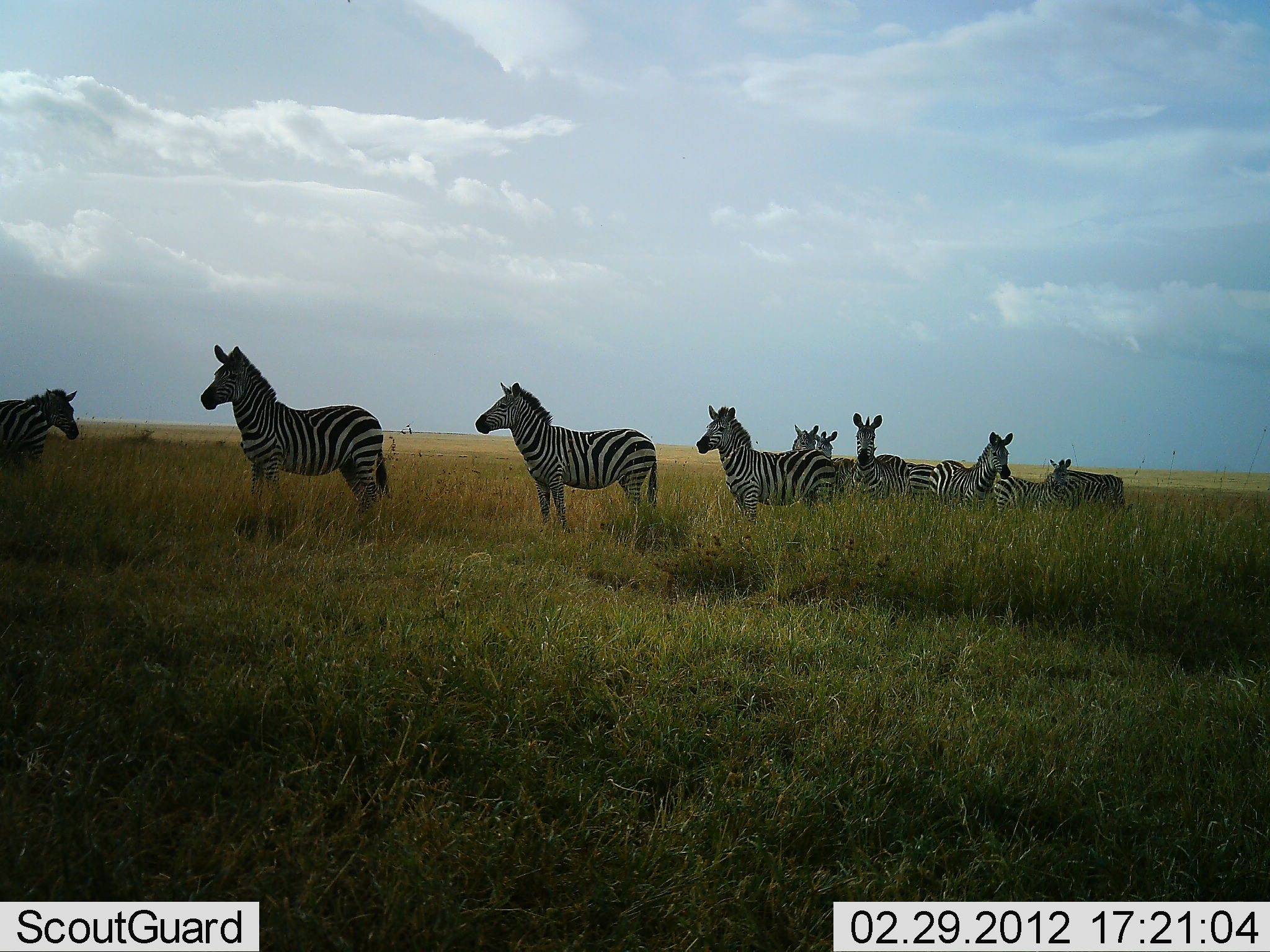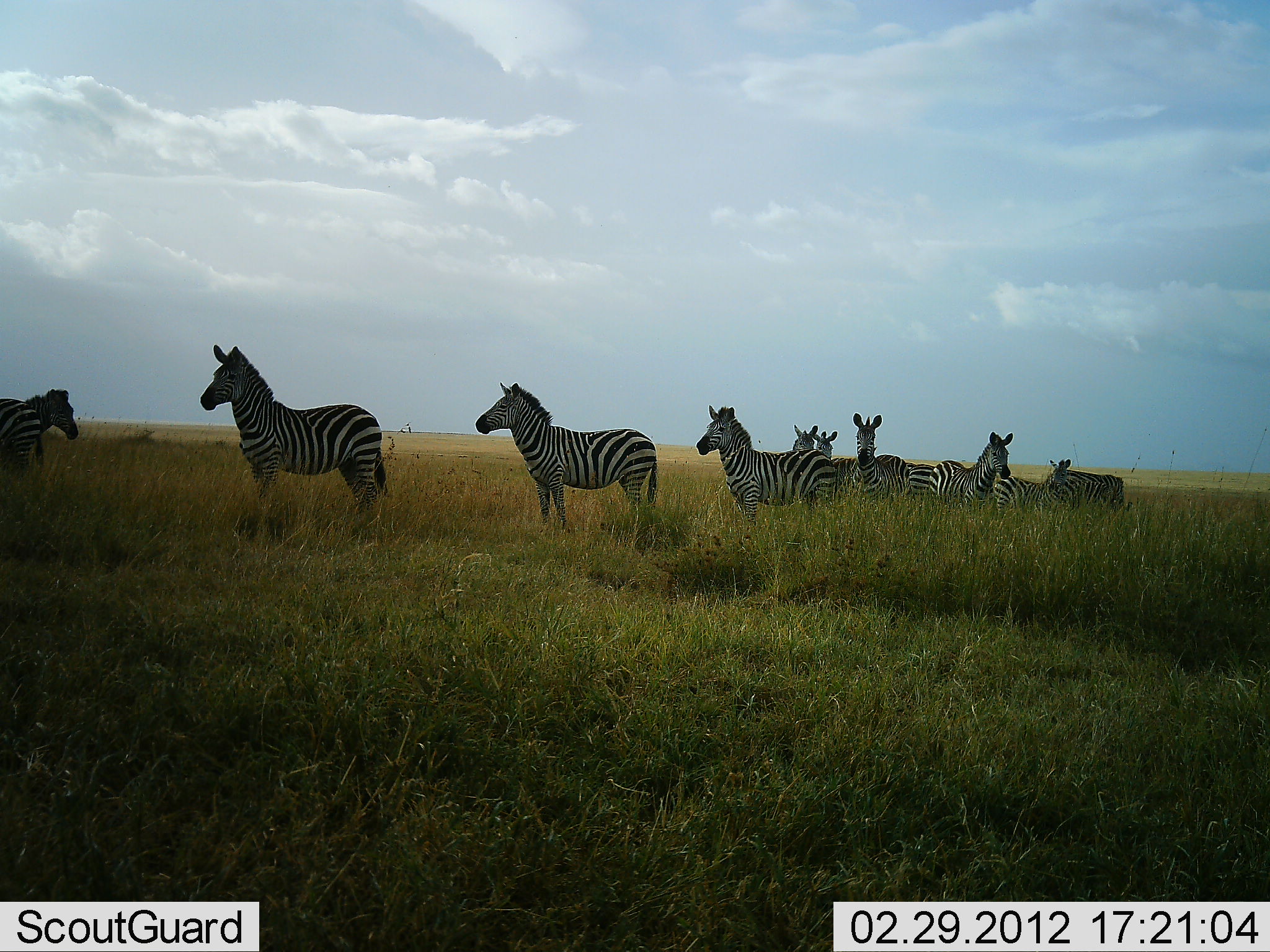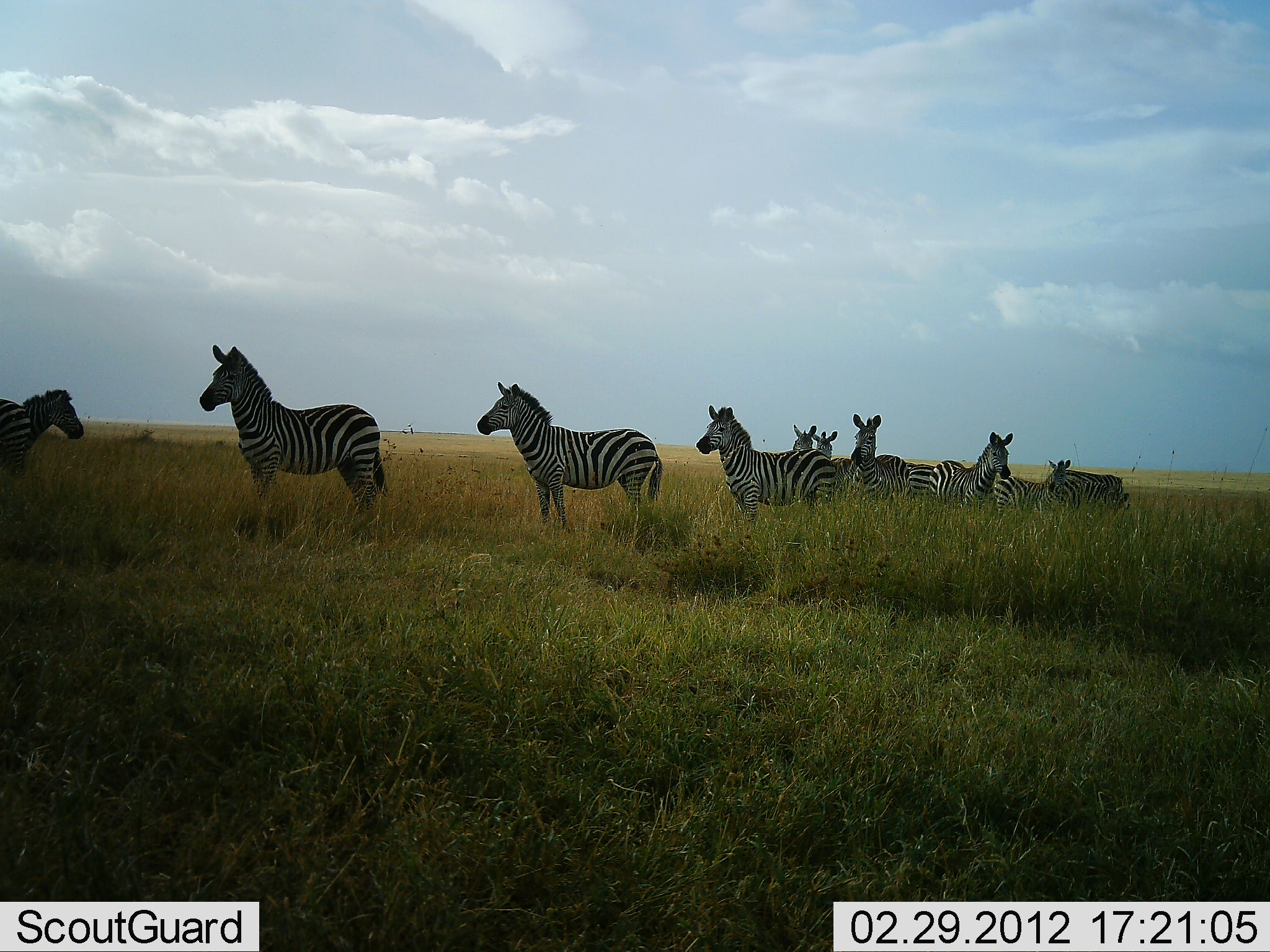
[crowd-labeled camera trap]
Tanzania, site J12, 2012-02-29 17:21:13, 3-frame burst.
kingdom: Animalia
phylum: Chordata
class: Mammalia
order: Perissodactyla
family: Equidae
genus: Equus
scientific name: Equus quagga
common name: plains zebra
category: zebra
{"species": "zebra (plains zebra) (Equus quagga)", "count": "11-50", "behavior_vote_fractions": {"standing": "100%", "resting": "0%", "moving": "5%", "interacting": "5%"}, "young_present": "0%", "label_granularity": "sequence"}